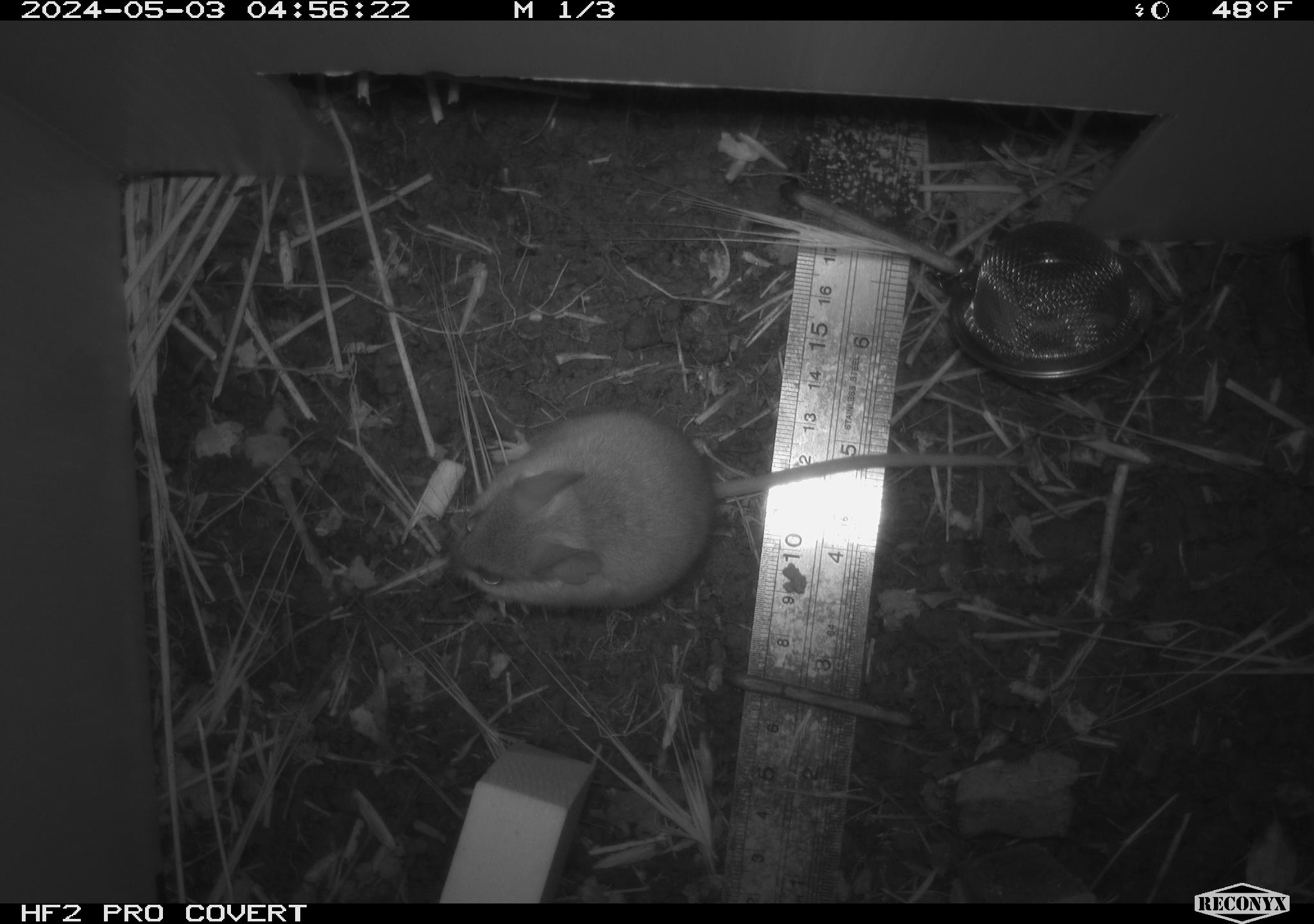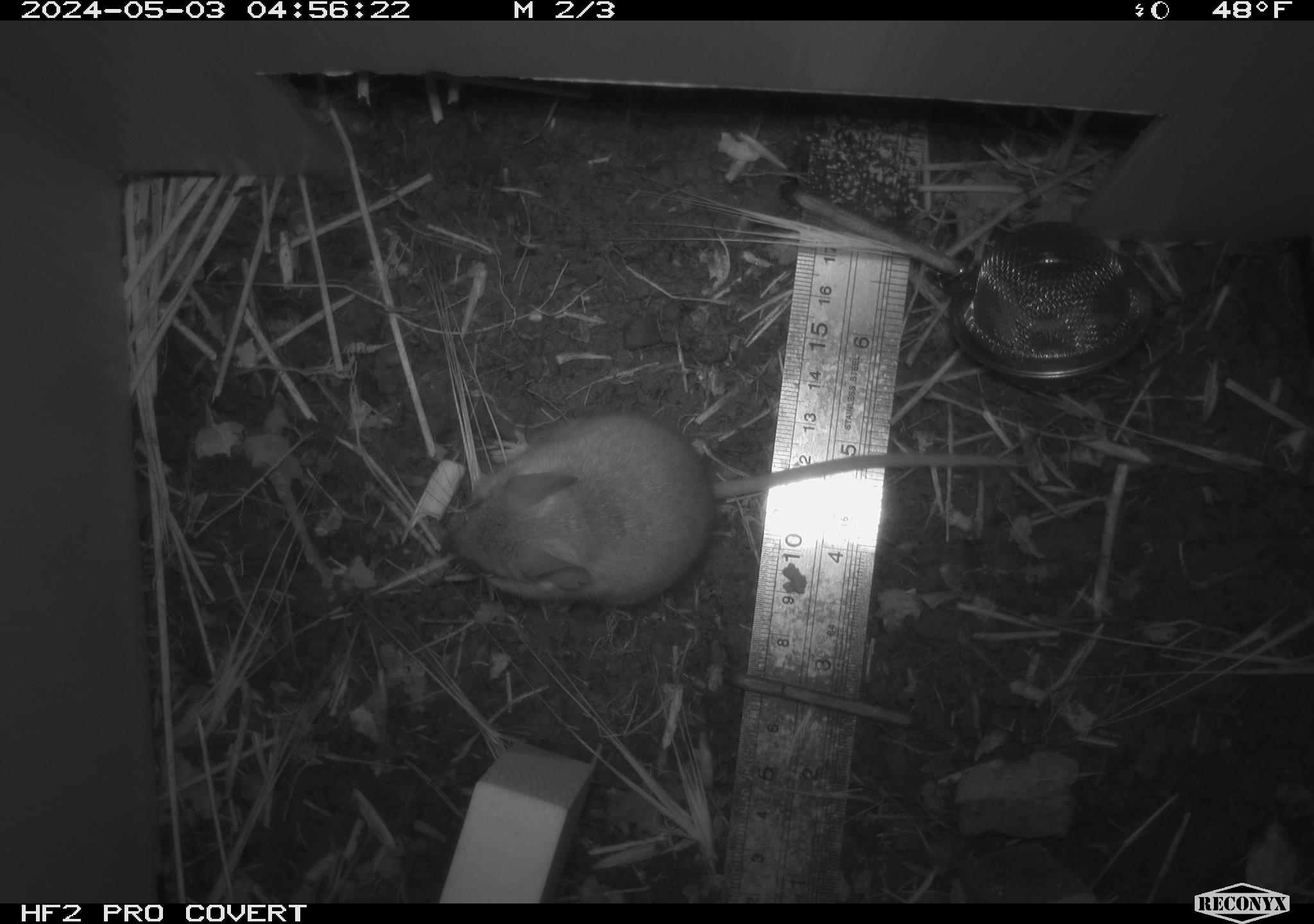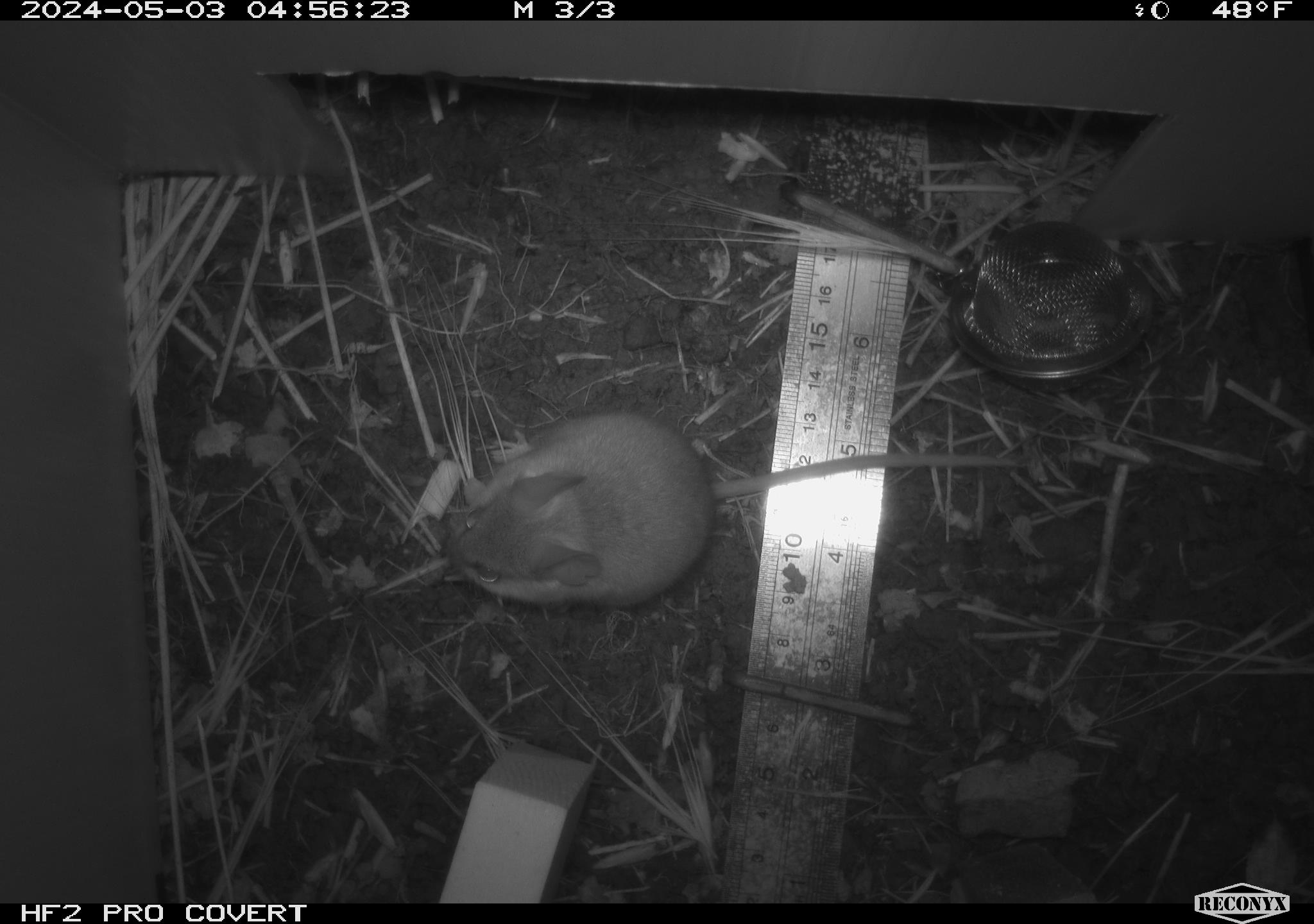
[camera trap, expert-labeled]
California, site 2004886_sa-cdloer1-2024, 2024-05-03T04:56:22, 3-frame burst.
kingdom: Animalia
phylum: Chordata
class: Mammalia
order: Rodentia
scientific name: Rodentia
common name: mouse species